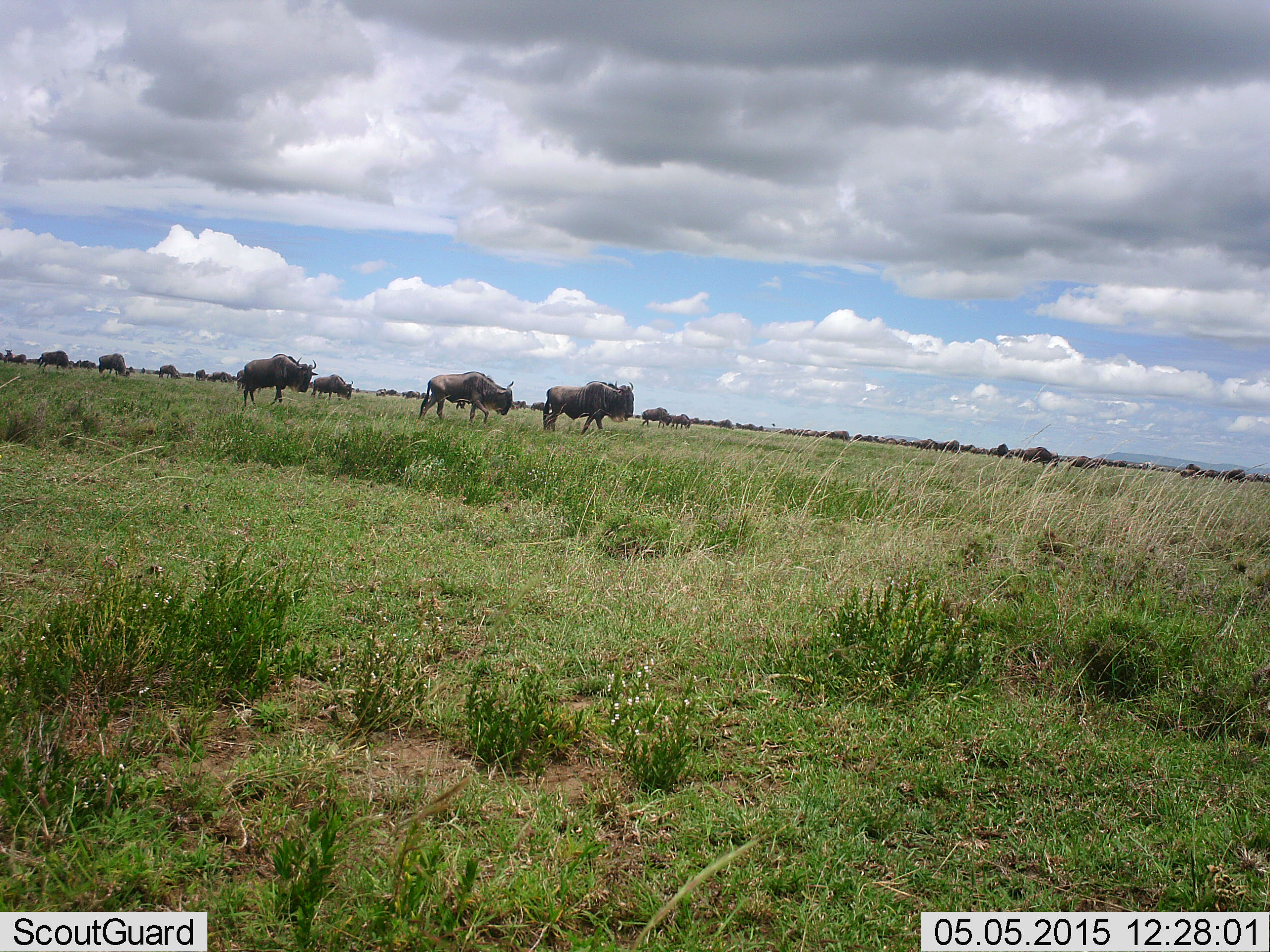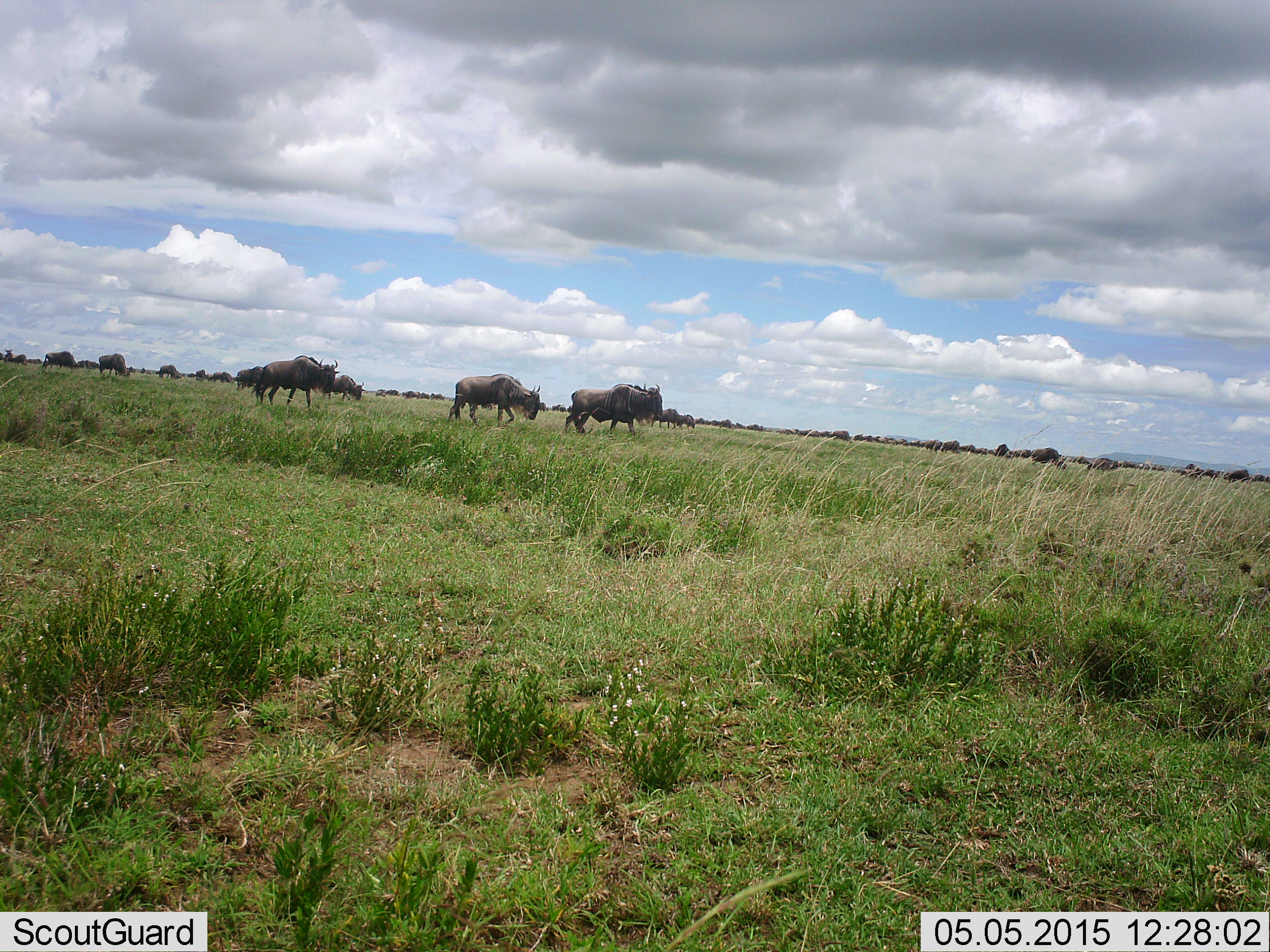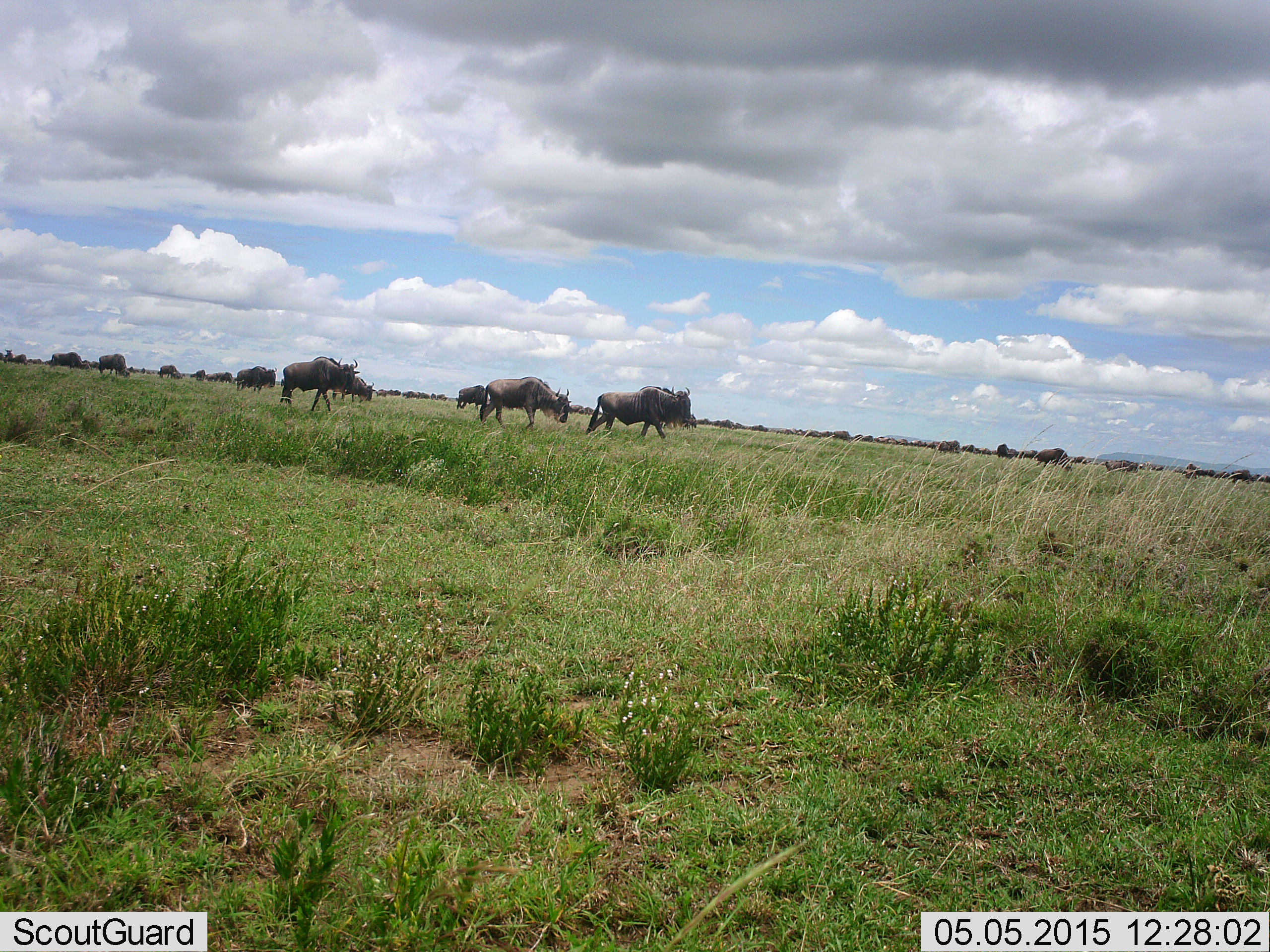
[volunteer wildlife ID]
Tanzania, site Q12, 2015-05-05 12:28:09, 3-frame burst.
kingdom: Animalia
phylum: Chordata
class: Mammalia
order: Artiodactyla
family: Bovidae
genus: Connochaetes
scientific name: Connochaetes taurinus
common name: blue wildebeest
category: wildebeest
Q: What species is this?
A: Wildebeest (blue wildebeest) (Connochaetes taurinus).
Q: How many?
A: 51+.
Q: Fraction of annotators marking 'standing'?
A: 40%.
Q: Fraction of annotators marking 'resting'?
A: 0%.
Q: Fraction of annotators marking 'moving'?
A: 100%.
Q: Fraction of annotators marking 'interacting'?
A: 0%.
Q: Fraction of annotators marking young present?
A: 0%.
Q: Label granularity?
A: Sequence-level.